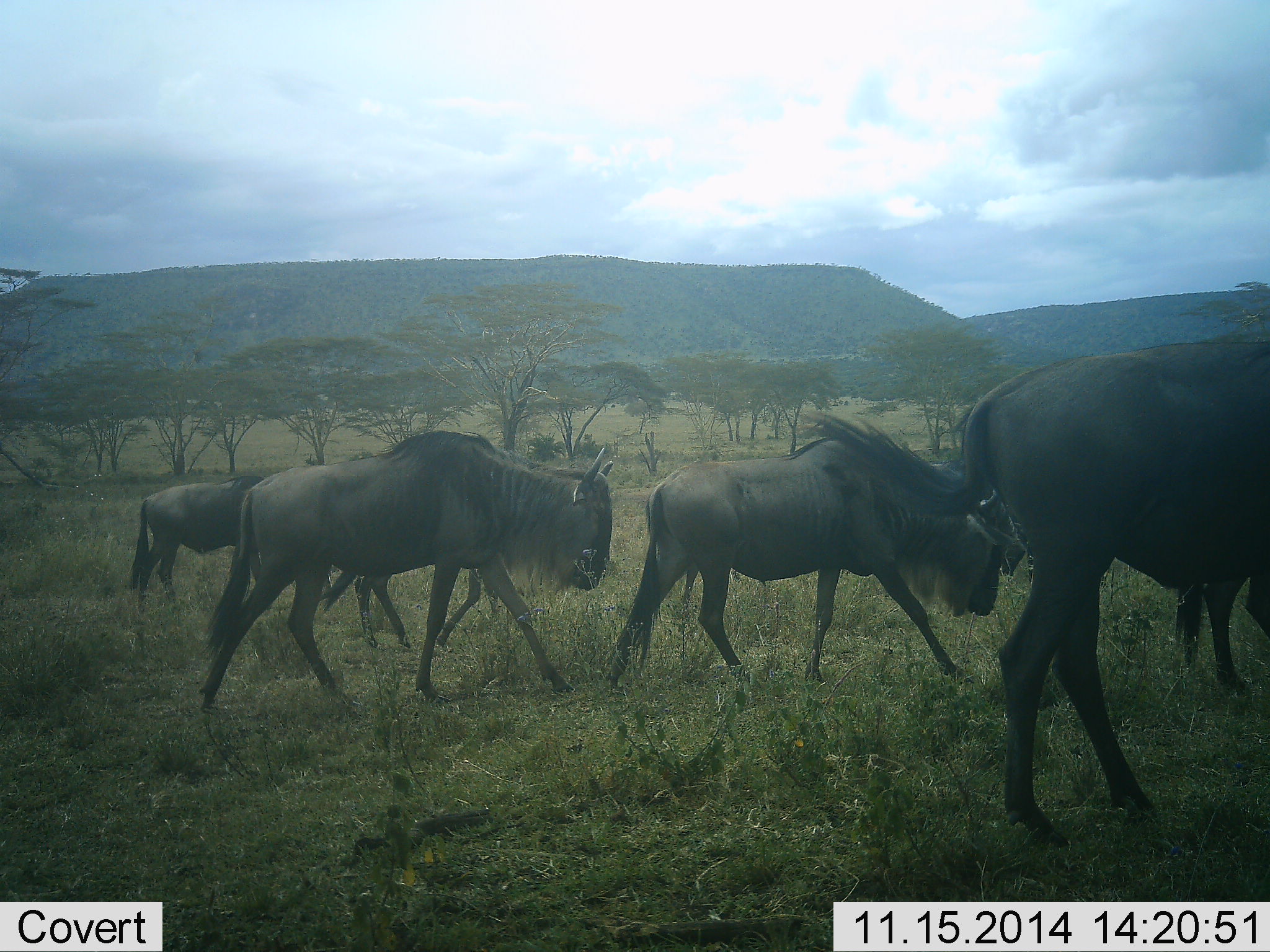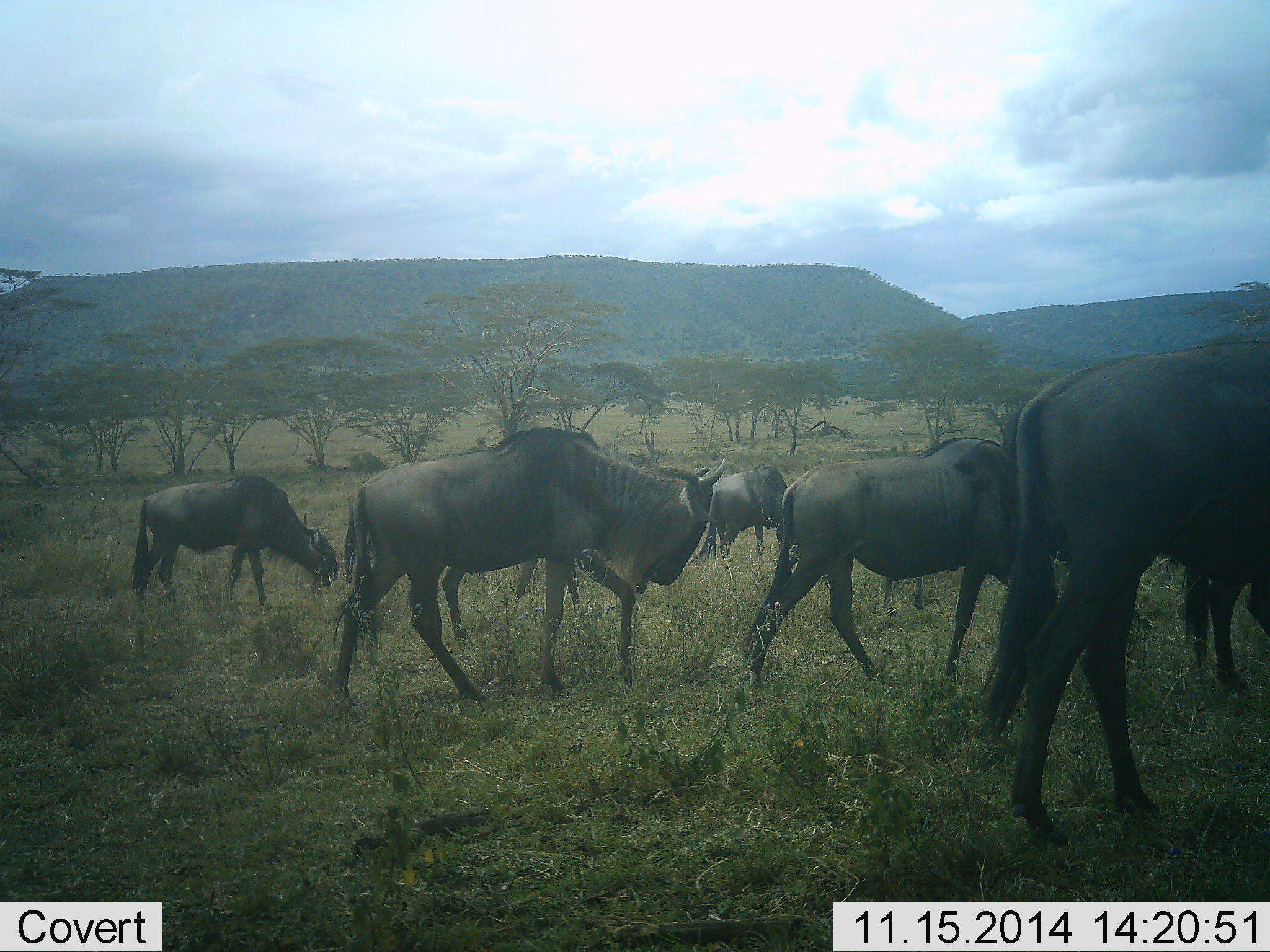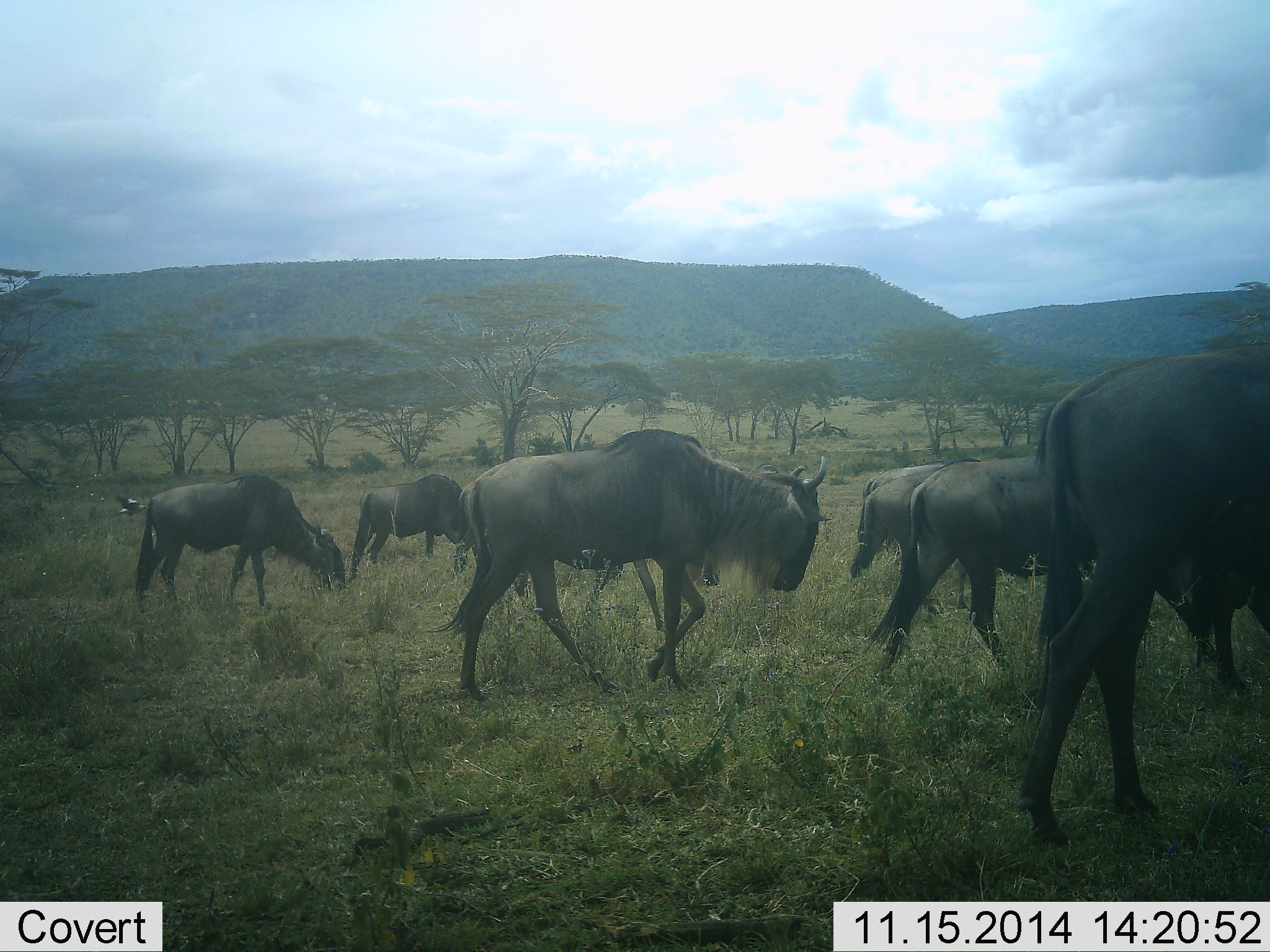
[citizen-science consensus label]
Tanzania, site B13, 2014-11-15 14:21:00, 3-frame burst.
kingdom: Animalia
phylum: Chordata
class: Mammalia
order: Artiodactyla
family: Bovidae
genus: Connochaetes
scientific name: Connochaetes taurinus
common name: blue wildebeest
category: wildebeest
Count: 7.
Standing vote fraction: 10%.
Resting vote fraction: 0%.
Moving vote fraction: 90%.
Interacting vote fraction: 0%.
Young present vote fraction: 0%.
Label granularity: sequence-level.